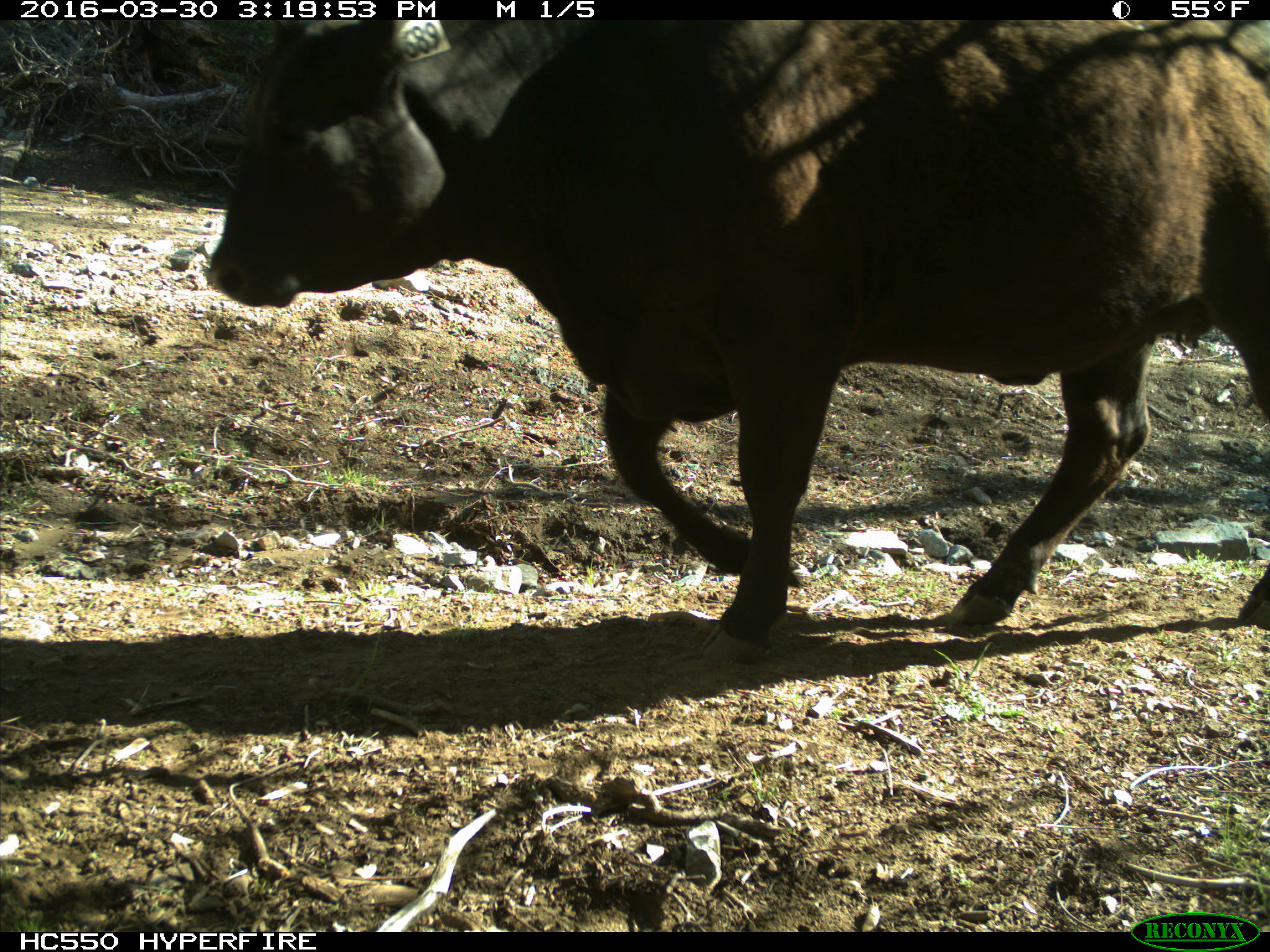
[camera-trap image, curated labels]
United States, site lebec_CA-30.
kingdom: Animalia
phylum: Chordata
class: Mammalia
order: Artiodactyla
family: Bovidae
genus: Bos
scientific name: Bos taurus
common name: domestic cow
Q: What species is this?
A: Bos taurus (domestic cow).